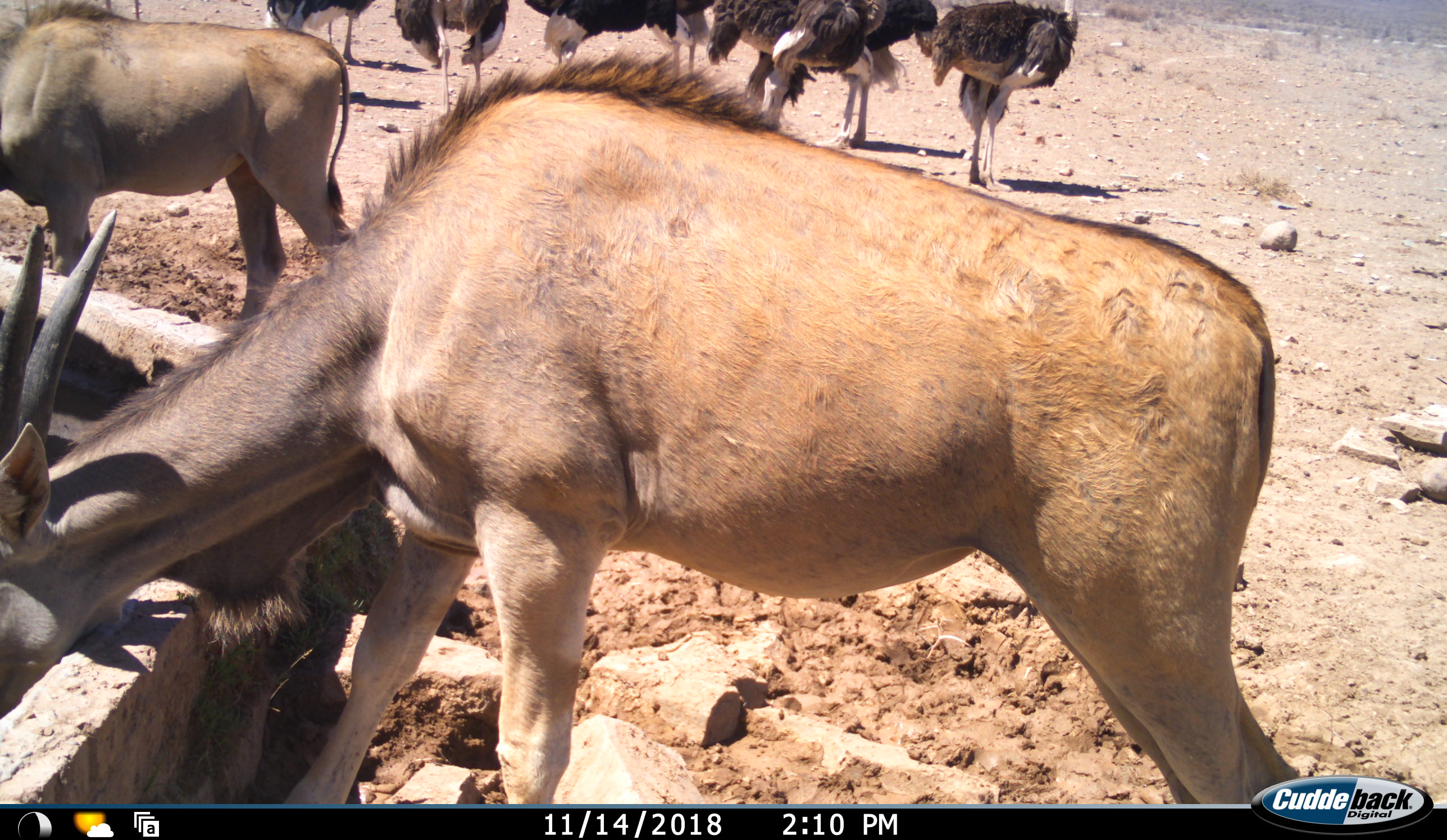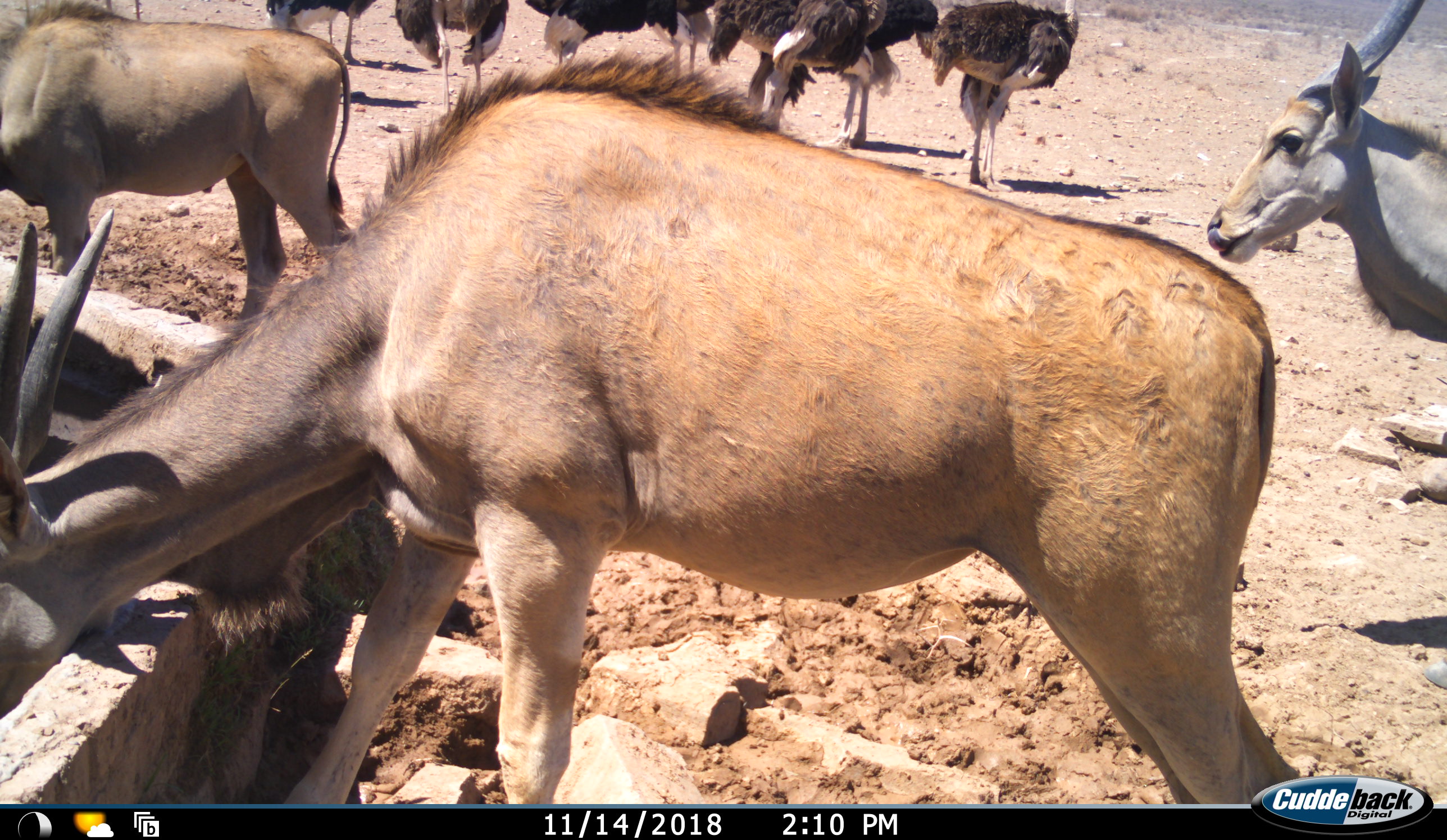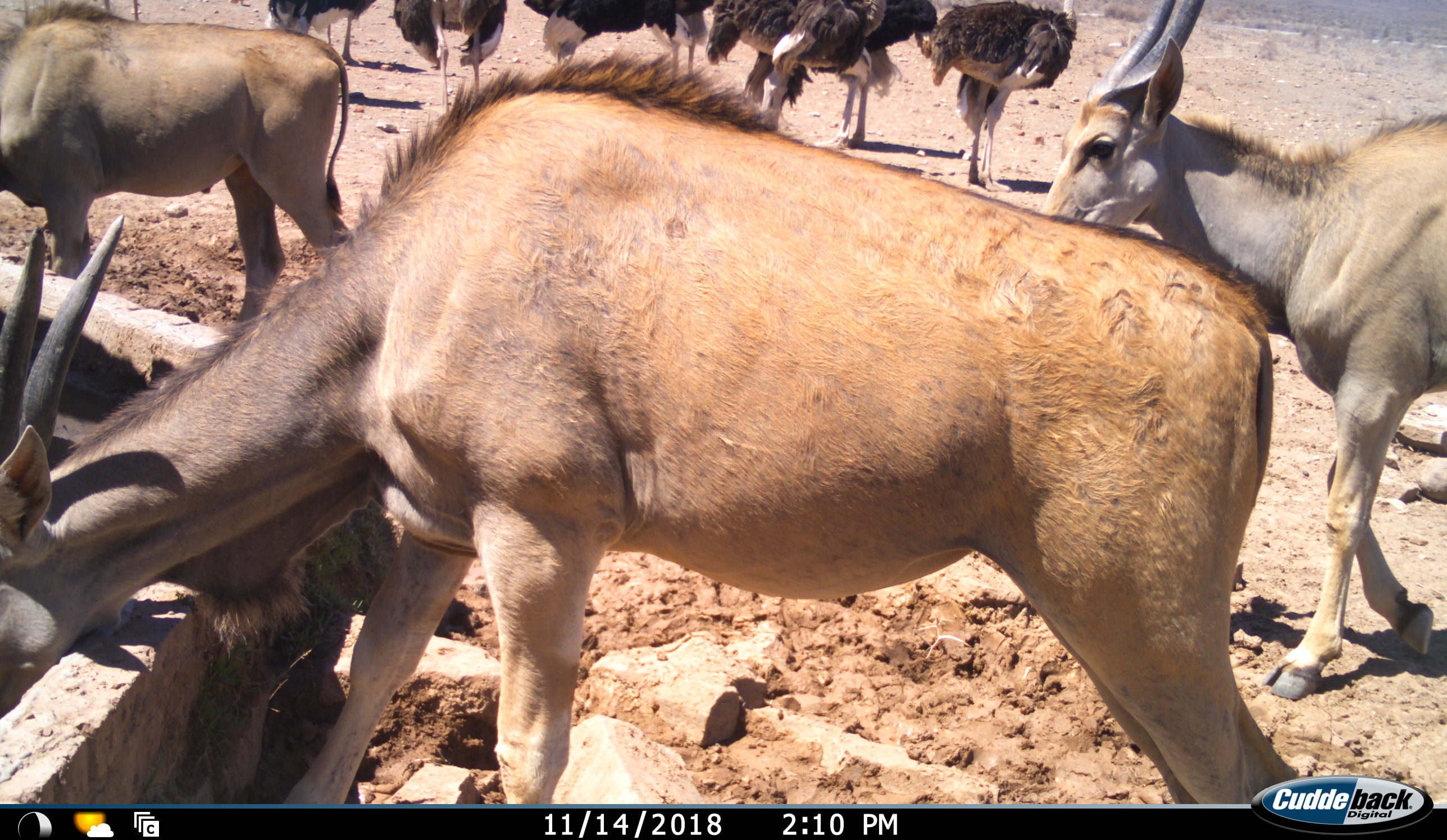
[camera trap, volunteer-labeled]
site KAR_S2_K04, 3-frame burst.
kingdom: Animalia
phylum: Chordata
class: Mammalia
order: Artiodactyla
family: Bovidae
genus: Tragelaphus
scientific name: Tragelaphus oryx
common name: eland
Eland (Tragelaphus oryx), count 3. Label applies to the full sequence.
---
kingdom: Animalia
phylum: Chordata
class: Aves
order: Struthioniformes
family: Struthionidae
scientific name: Struthionidae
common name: ostrich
Ostrich (Struthionidae), count 8. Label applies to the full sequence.